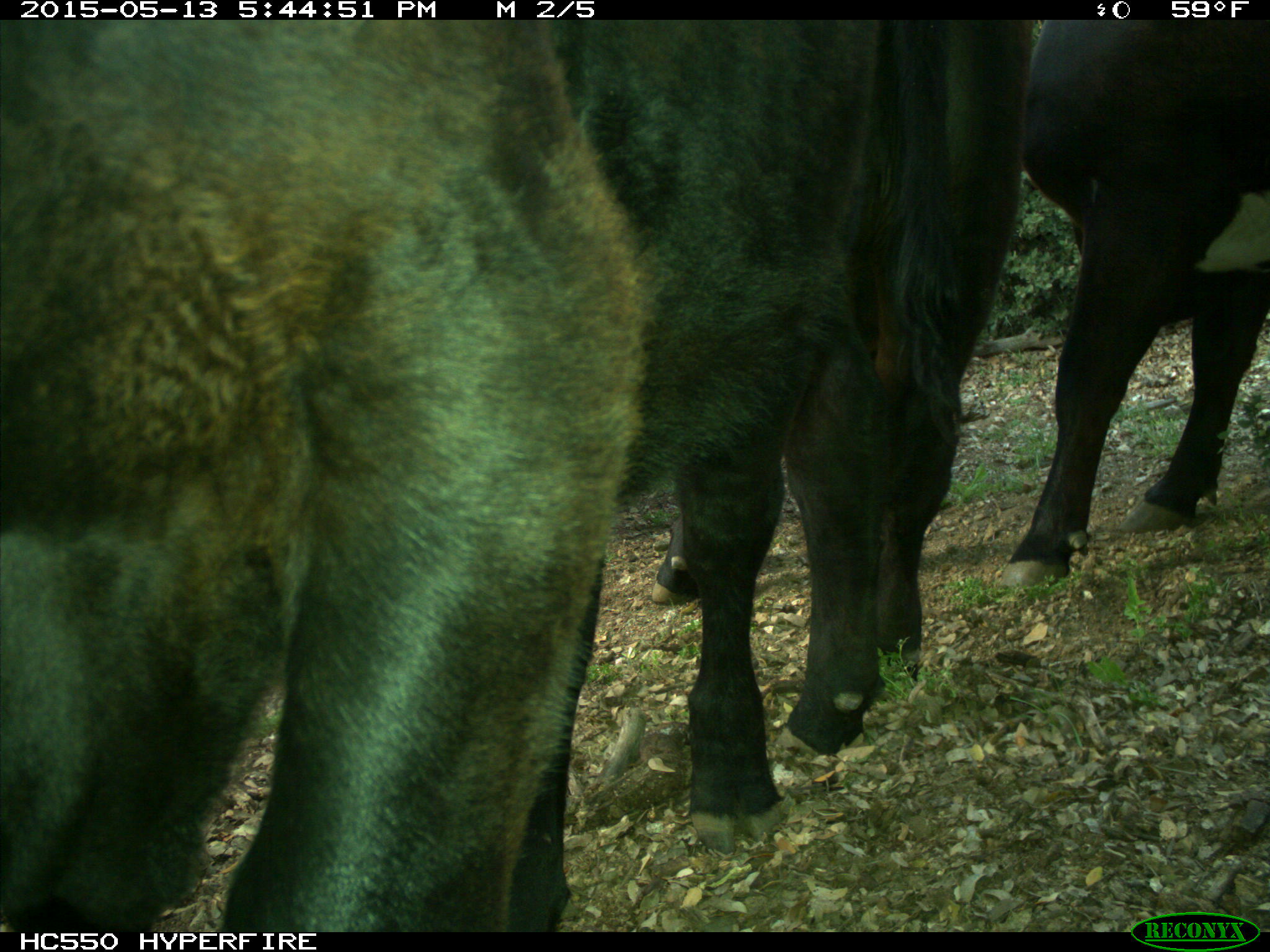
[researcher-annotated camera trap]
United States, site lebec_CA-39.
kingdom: Animalia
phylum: Chordata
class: Mammalia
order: Artiodactyla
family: Bovidae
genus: Bos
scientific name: Bos taurus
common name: domestic cow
Bos taurus (domestic cow).